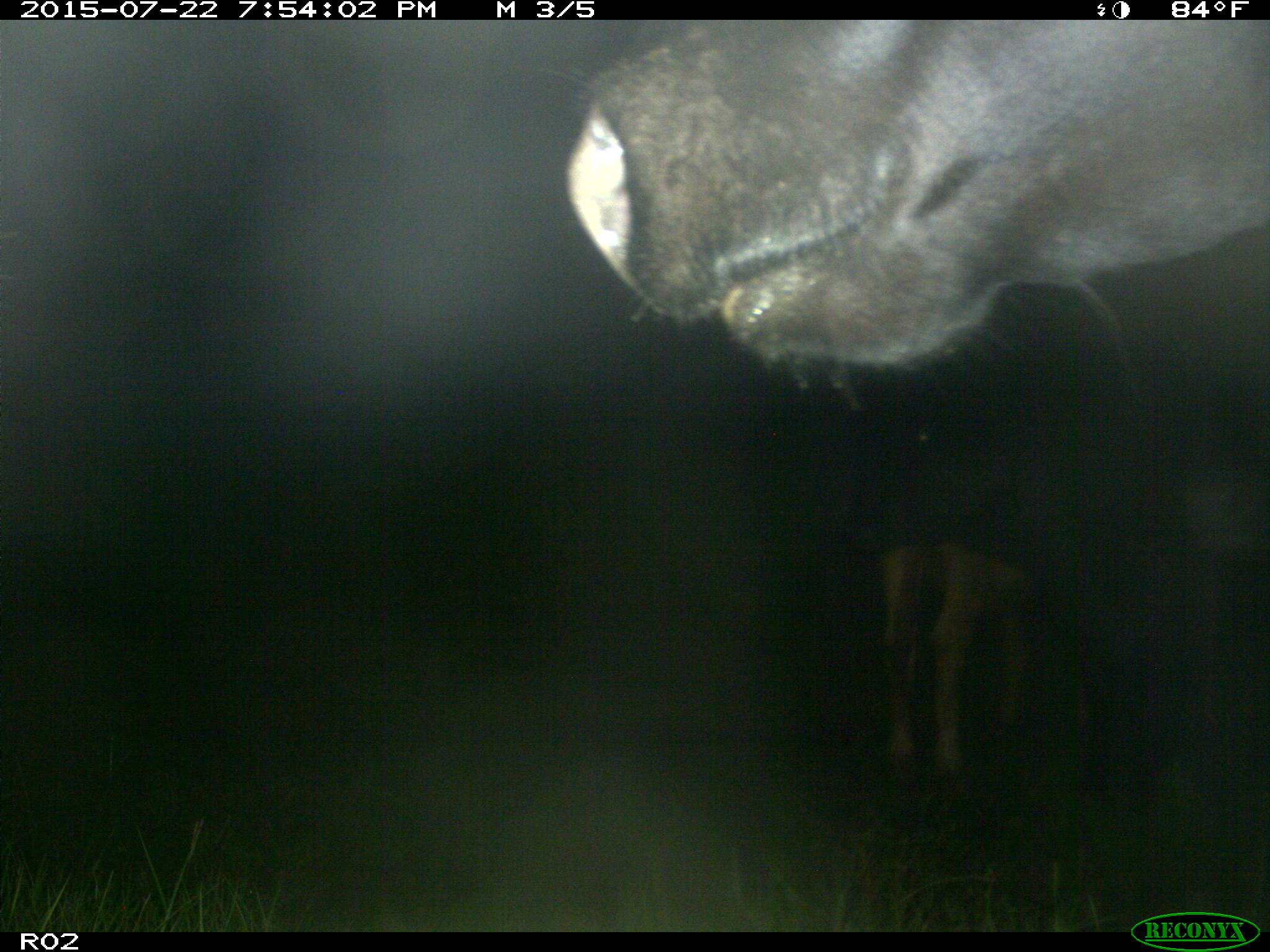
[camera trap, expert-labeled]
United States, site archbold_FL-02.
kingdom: Animalia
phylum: Chordata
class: Mammalia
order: Artiodactyla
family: Bovidae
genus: Bos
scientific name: Bos taurus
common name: domestic cow